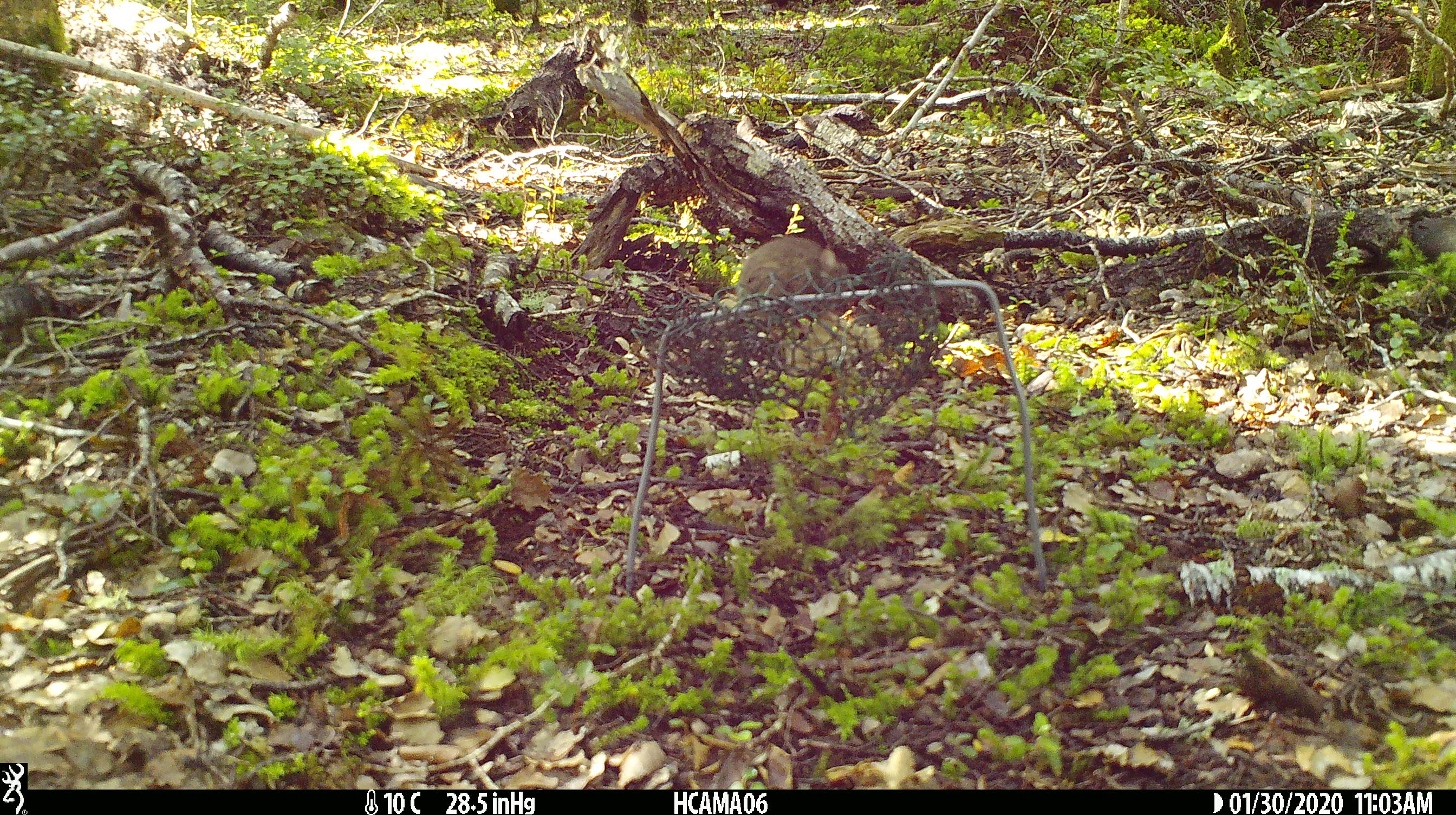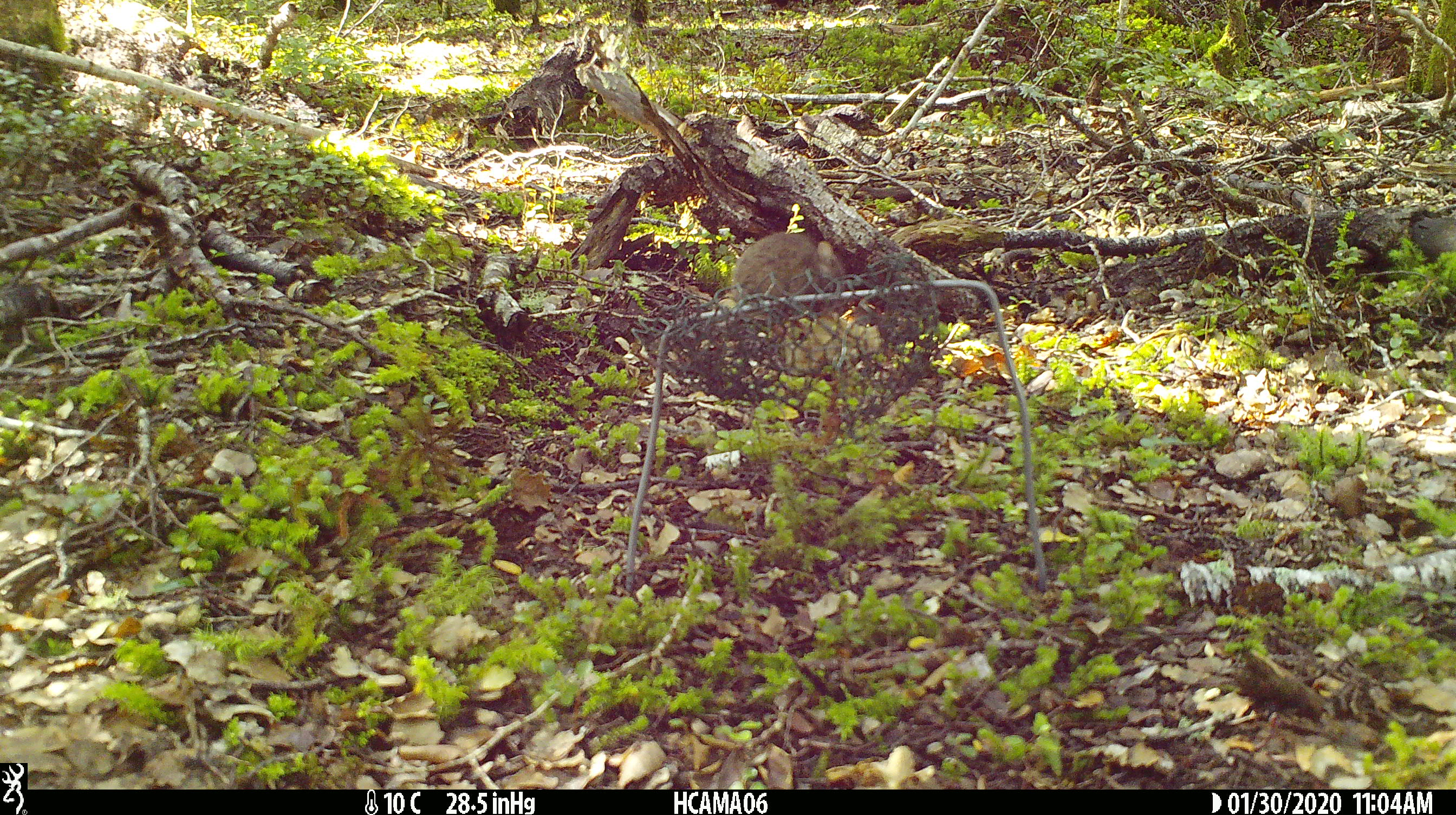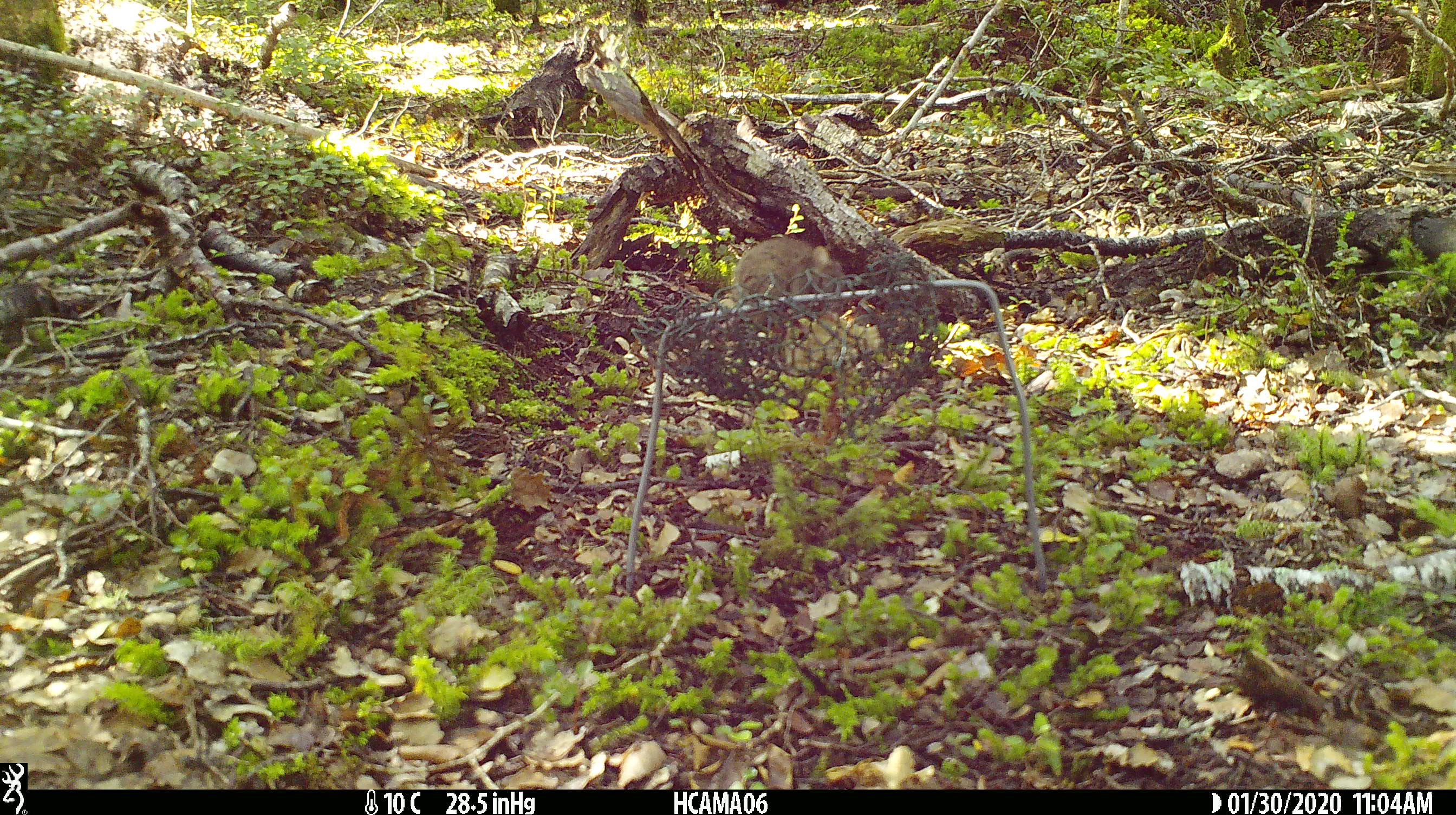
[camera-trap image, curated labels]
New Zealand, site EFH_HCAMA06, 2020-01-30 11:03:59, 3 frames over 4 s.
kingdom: Animalia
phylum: Chordata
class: Mammalia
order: Rodentia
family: Muridae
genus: Mus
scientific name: Mus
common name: mouse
Mouse (Mus).